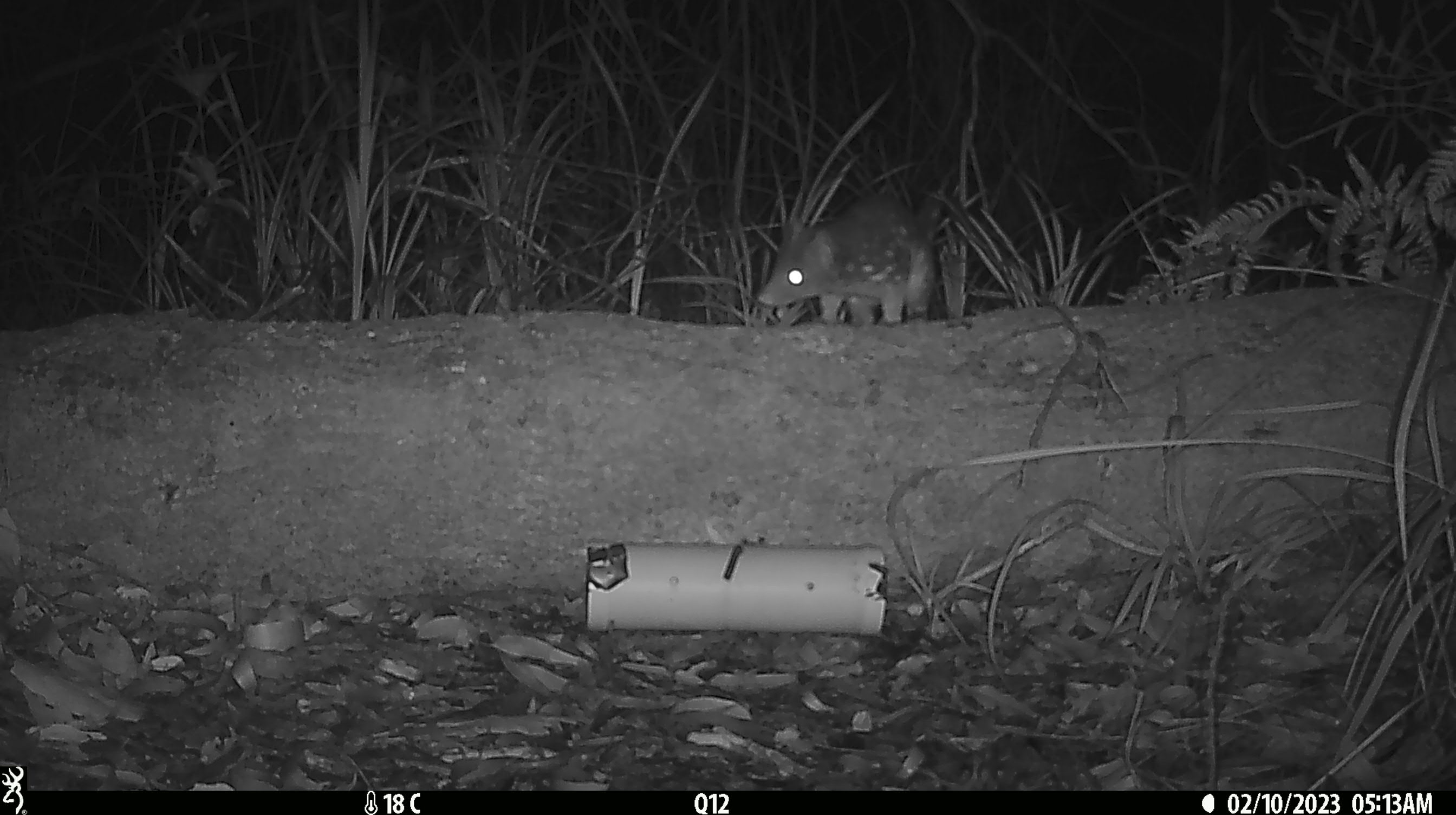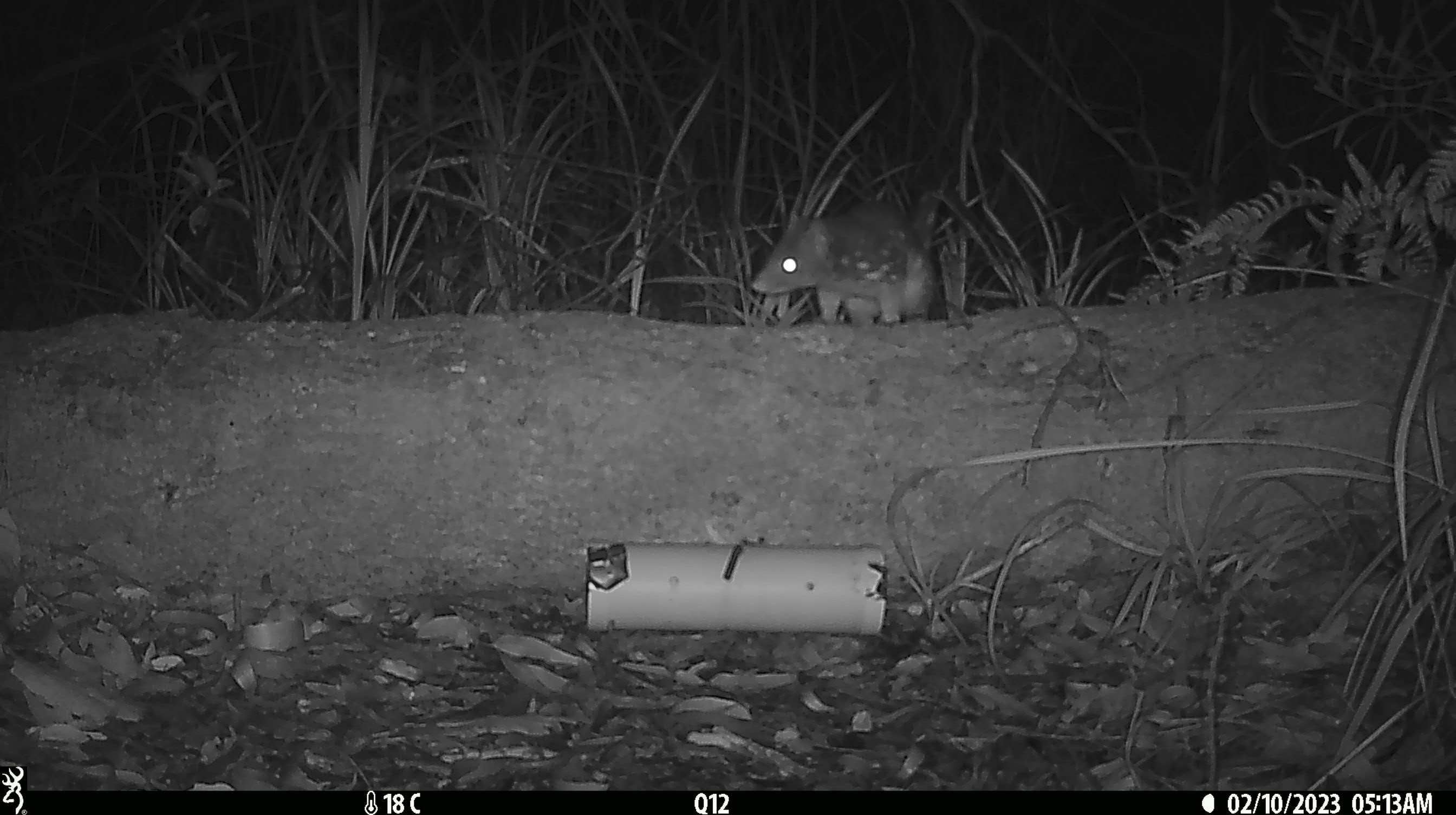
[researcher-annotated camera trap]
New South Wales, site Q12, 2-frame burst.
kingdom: Animalia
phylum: Chordata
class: Mammalia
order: Dasyuromorphia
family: Dasyuridae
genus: Dasyurus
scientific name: Dasyurus maculatus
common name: spotted-tailed quoll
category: quoll